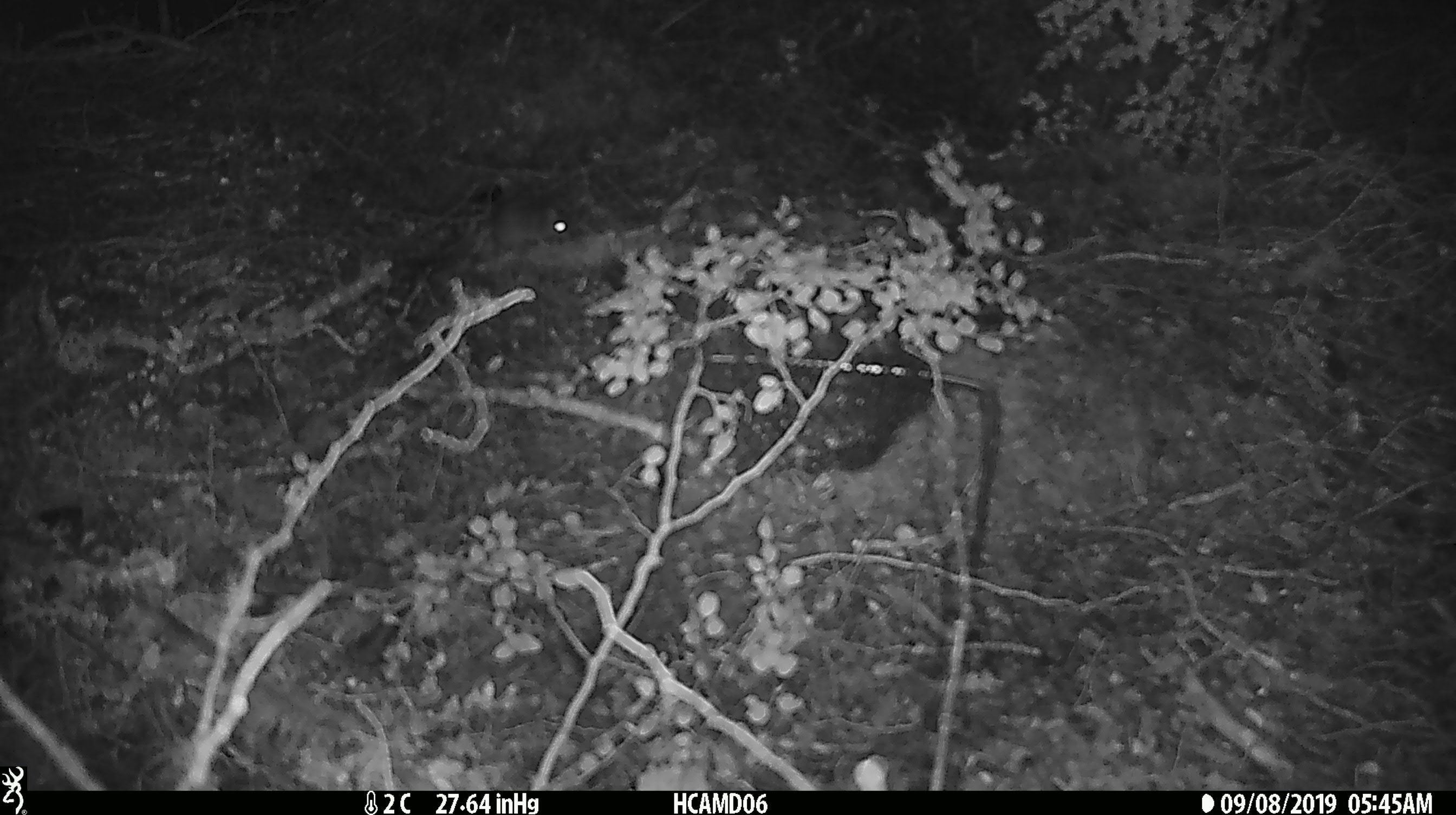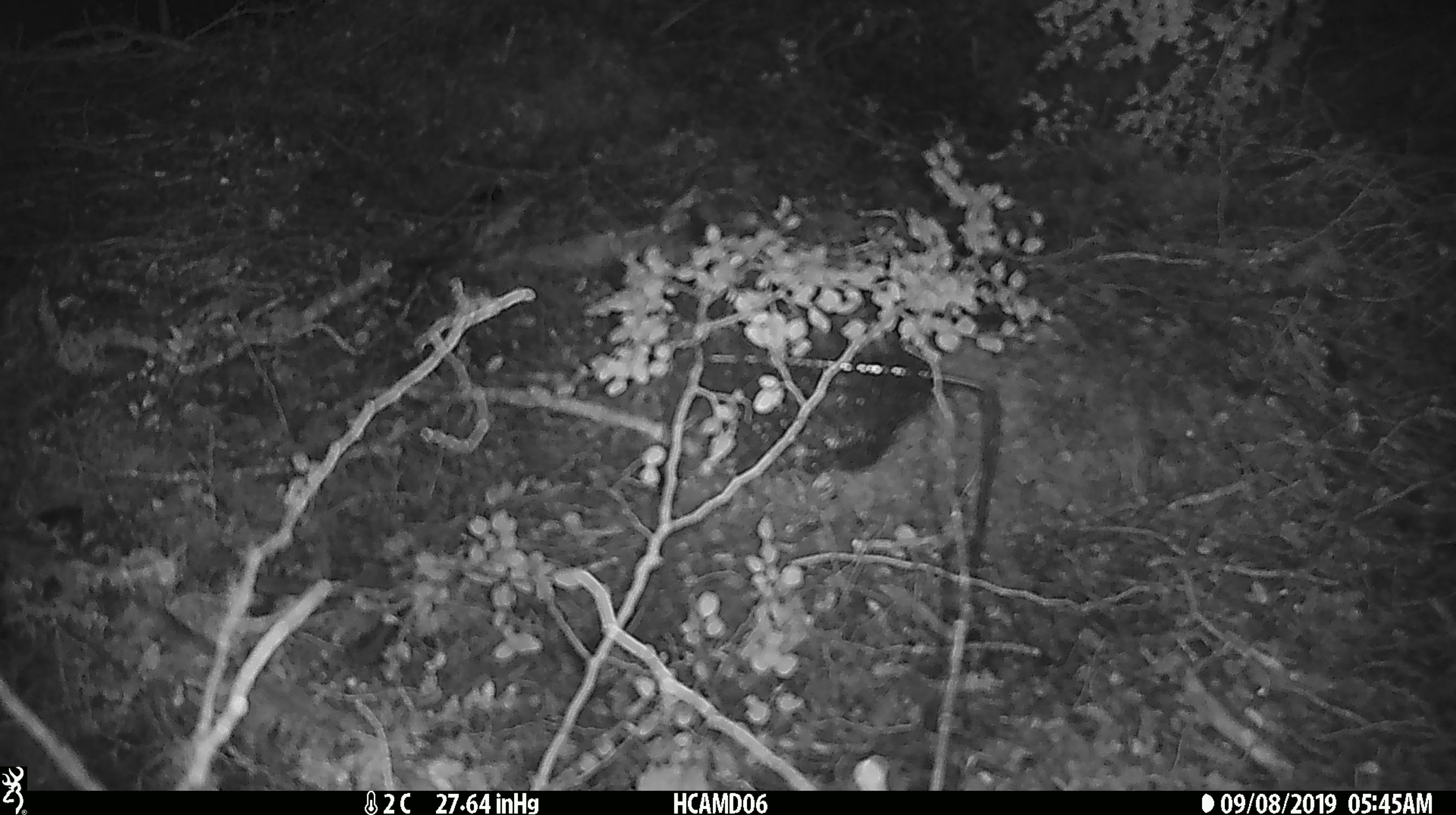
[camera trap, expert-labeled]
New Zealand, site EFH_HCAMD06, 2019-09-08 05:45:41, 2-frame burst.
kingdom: Animalia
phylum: Chordata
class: Mammalia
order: Rodentia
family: Muridae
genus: Mus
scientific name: Mus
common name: mouse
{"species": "mouse (Mus)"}